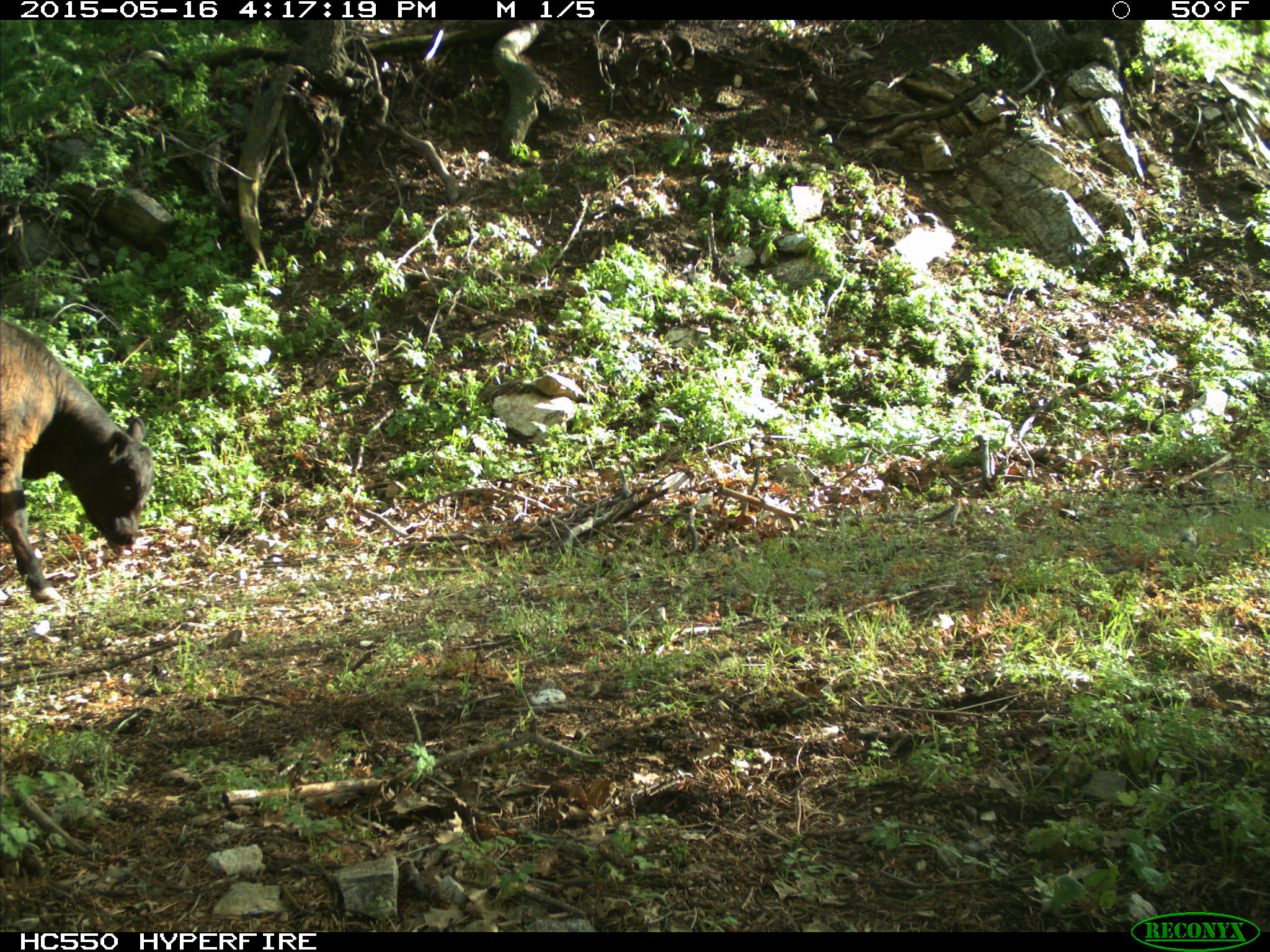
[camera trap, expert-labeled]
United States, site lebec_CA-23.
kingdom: Animalia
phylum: Chordata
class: Mammalia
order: Artiodactyla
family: Bovidae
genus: Bos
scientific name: Bos taurus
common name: domestic cow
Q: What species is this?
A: Bos taurus (domestic cow).